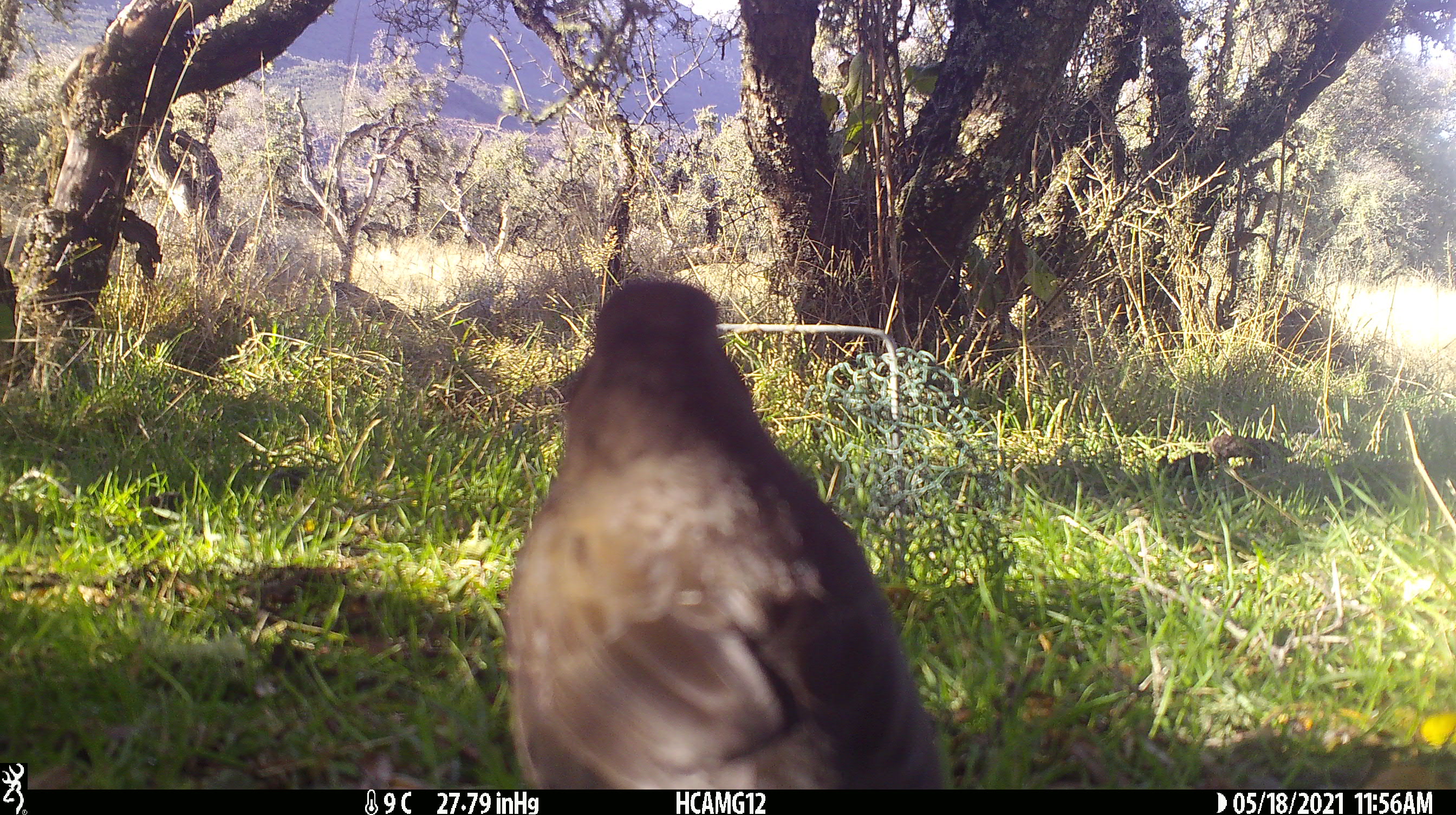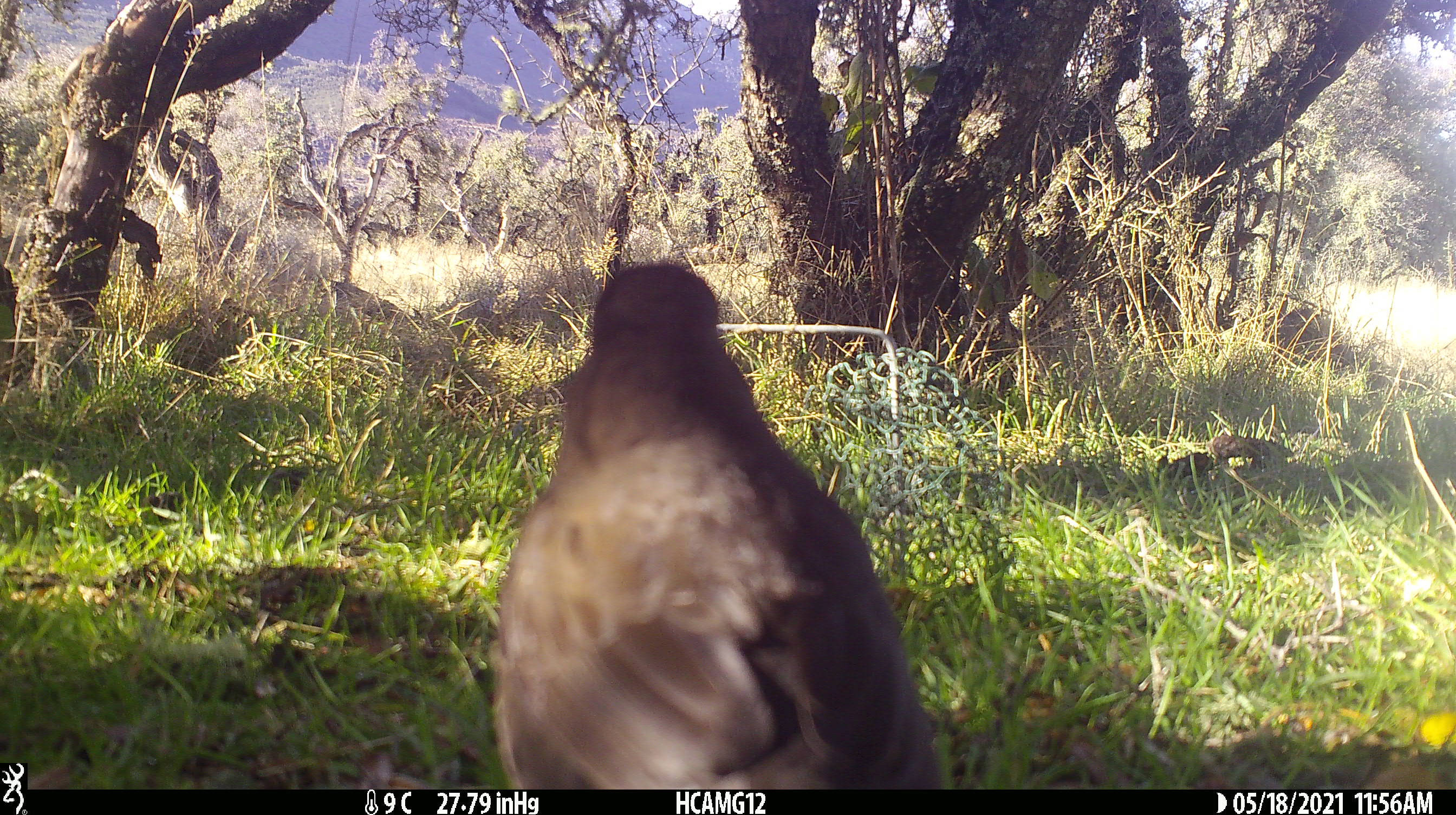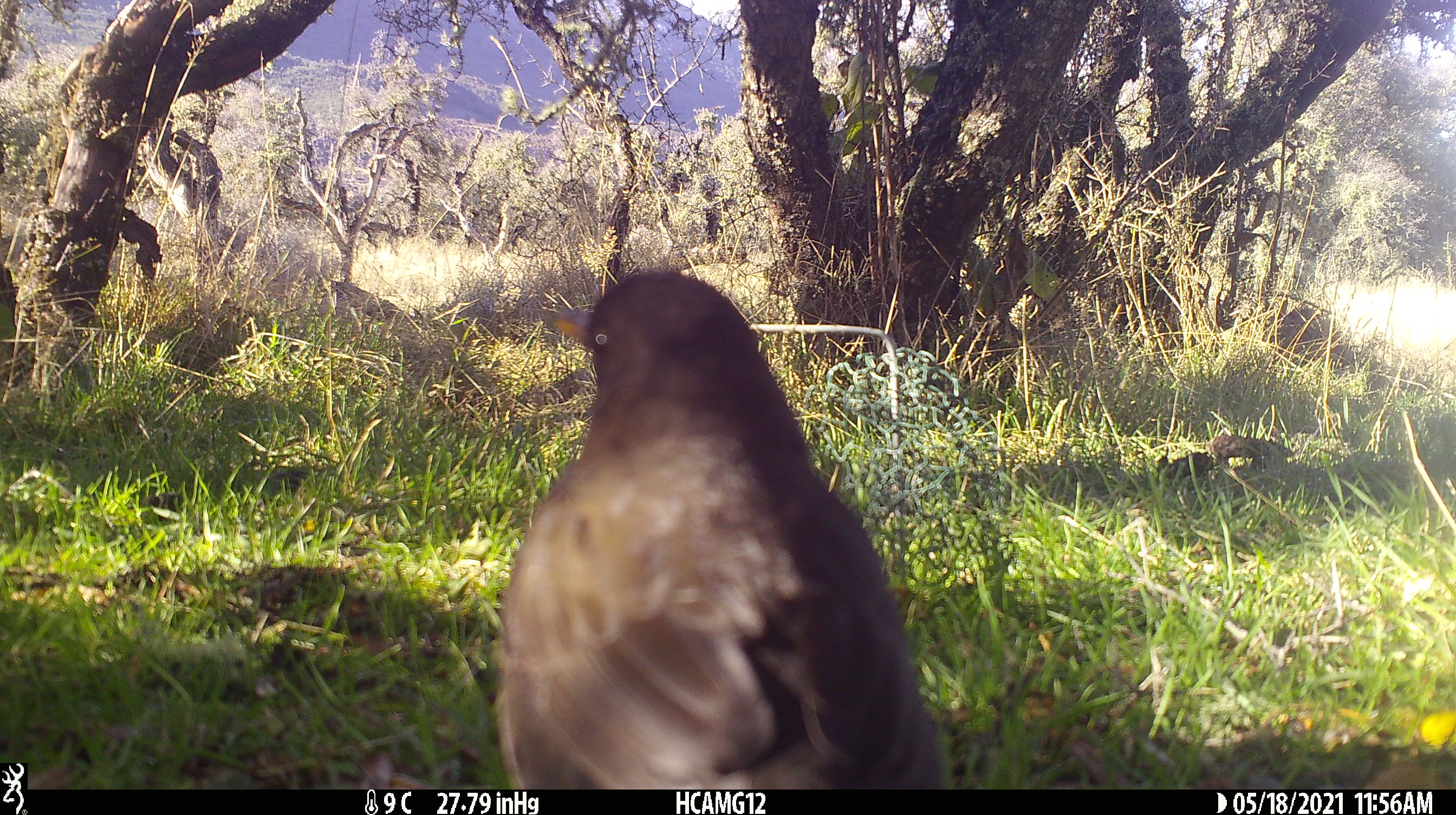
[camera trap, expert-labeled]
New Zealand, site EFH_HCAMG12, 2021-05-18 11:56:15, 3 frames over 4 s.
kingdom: Animalia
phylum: Chordata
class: Aves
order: Passeriformes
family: Turdidae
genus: Turdus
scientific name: Turdus merula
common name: eurasian blackbird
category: blackbird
Blackbird (eurasian blackbird) (Turdus merula).